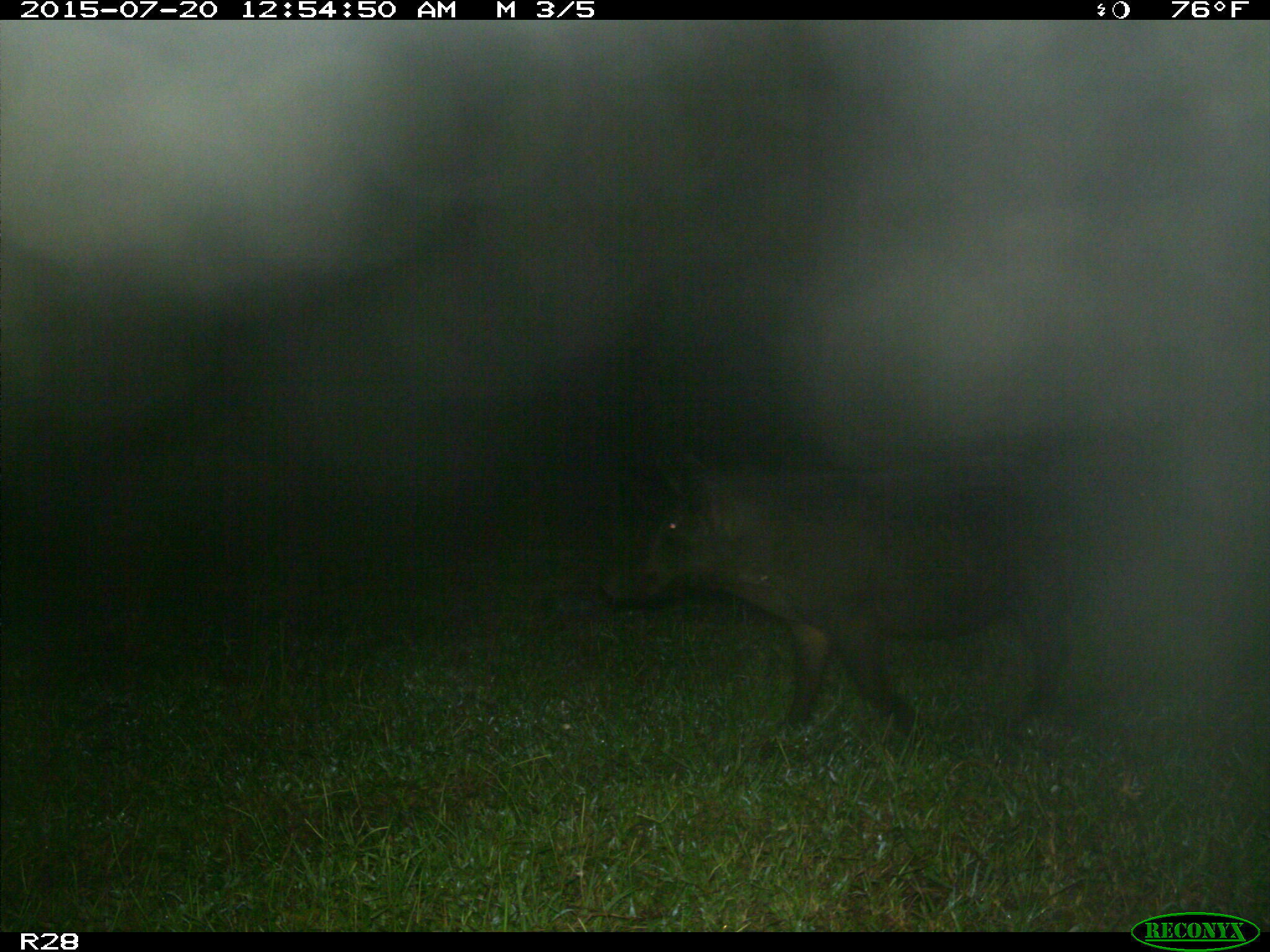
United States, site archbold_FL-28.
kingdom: Animalia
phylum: Chordata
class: Mammalia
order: Artiodactyla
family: Suidae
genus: Sus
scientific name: Sus scrofa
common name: wild boar